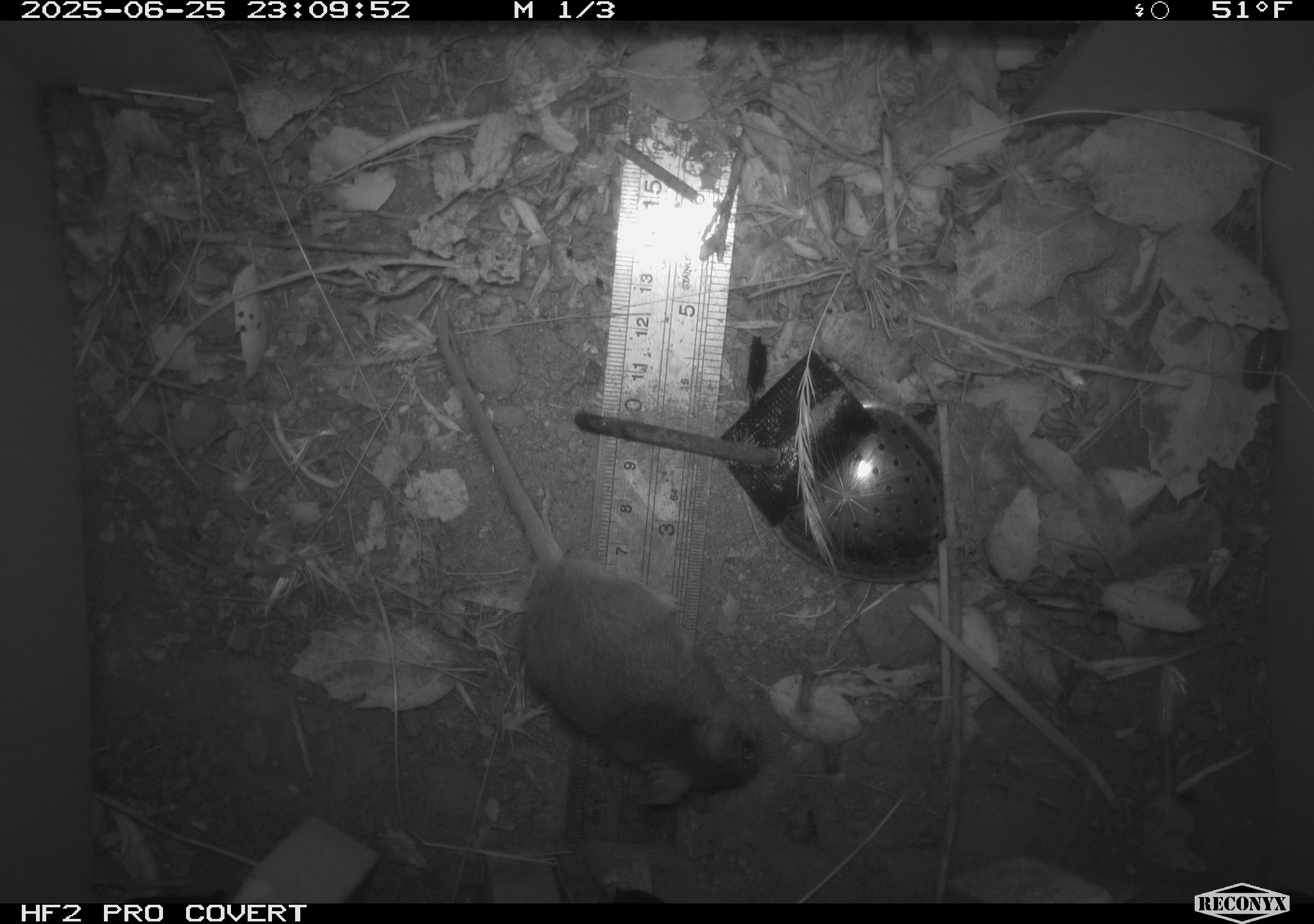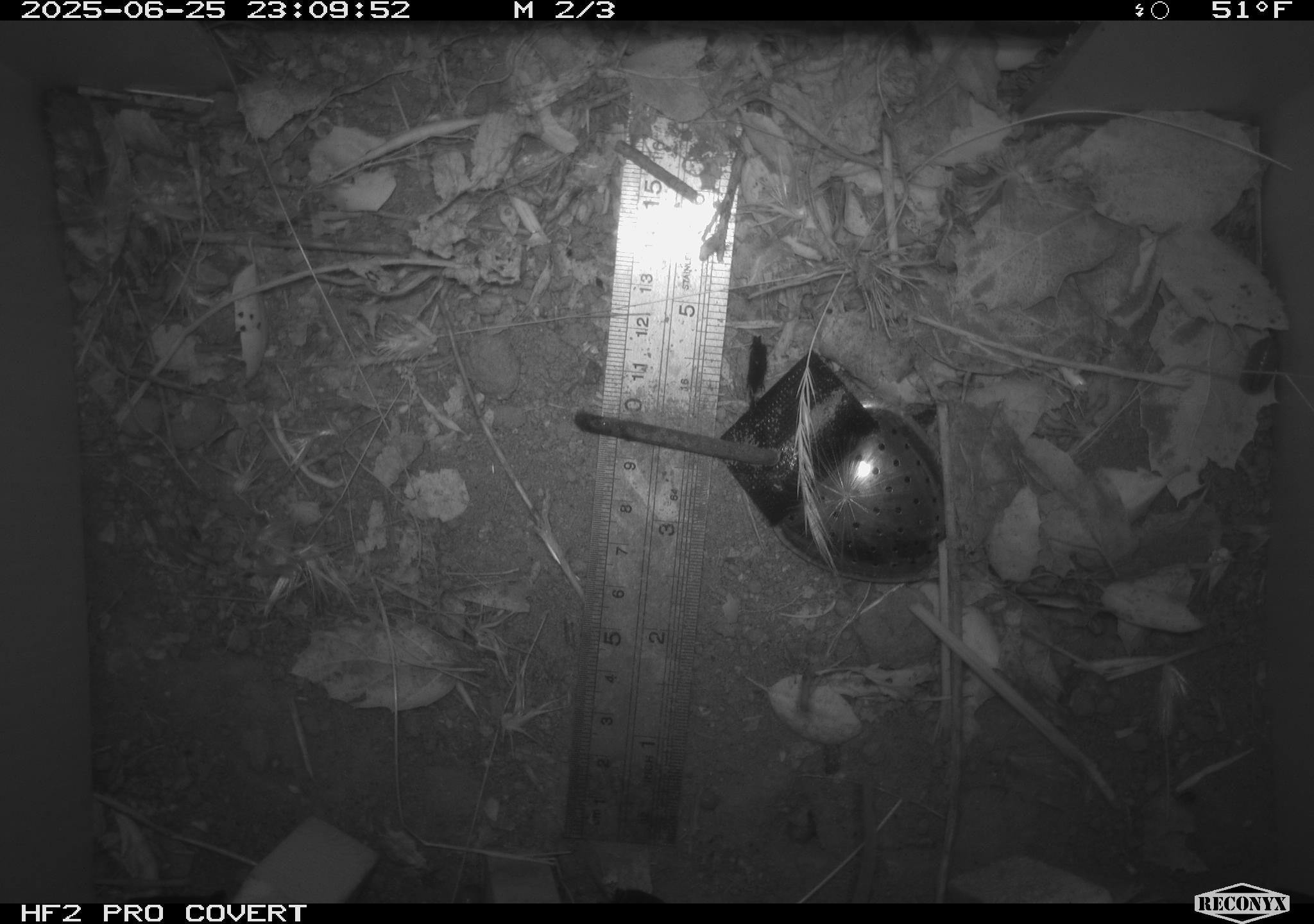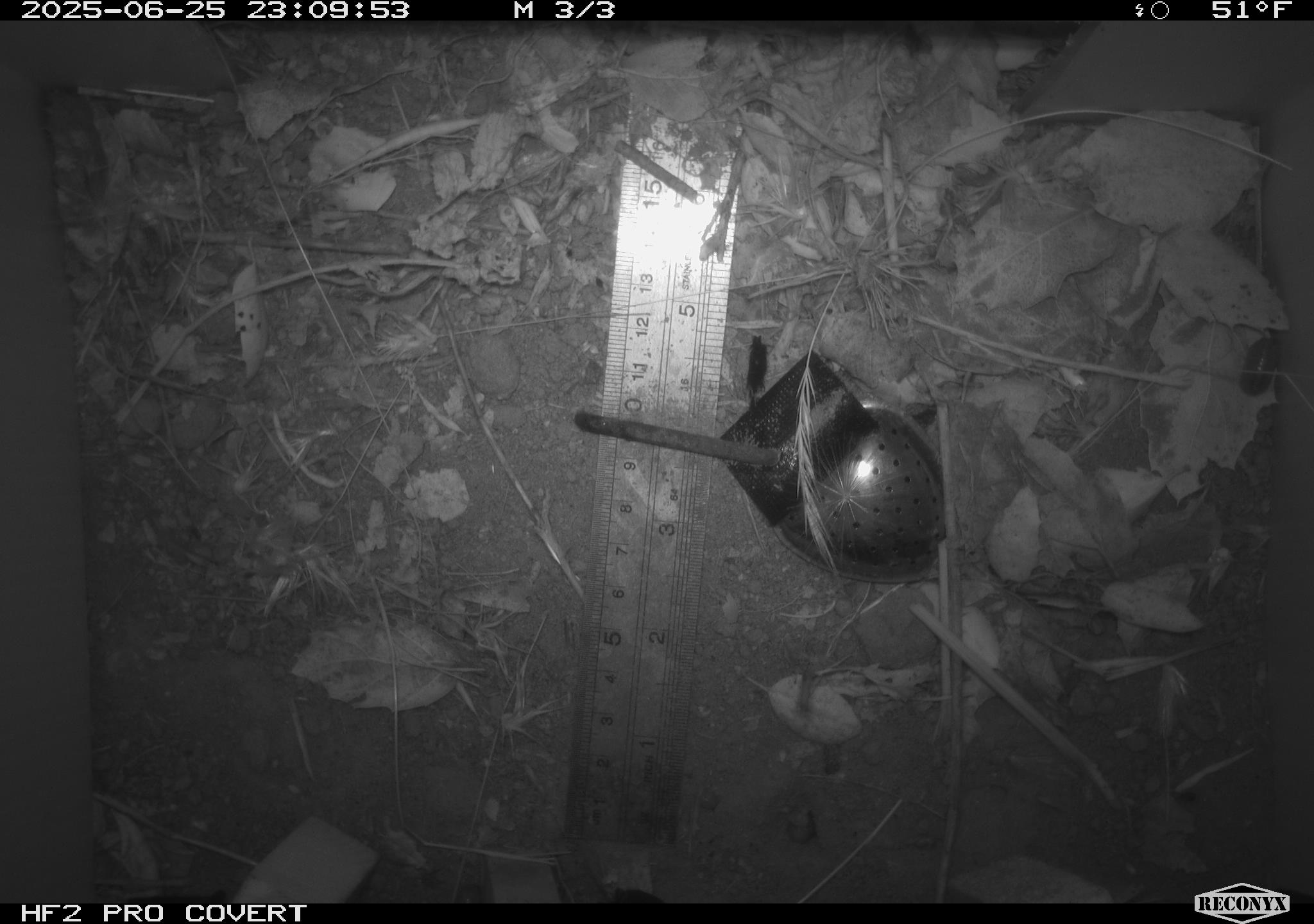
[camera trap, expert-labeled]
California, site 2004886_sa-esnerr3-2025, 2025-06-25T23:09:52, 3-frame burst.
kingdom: Animalia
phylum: Chordata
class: Mammalia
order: Rodentia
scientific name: Rodentia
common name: rodent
Rodent (Rodentia).